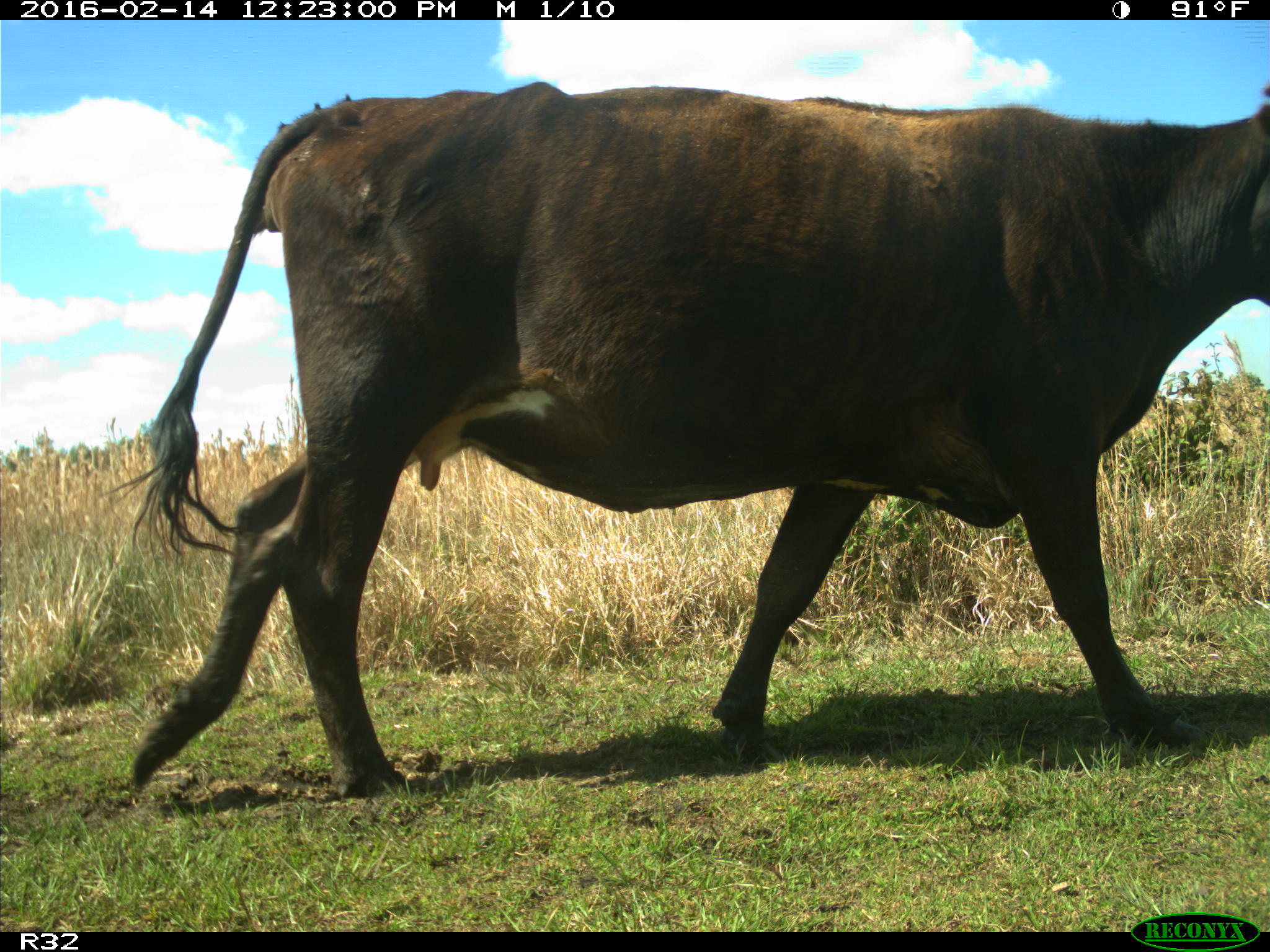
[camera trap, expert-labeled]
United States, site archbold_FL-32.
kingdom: Animalia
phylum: Chordata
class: Mammalia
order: Artiodactyla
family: Bovidae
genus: Bos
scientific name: Bos taurus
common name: domestic cow